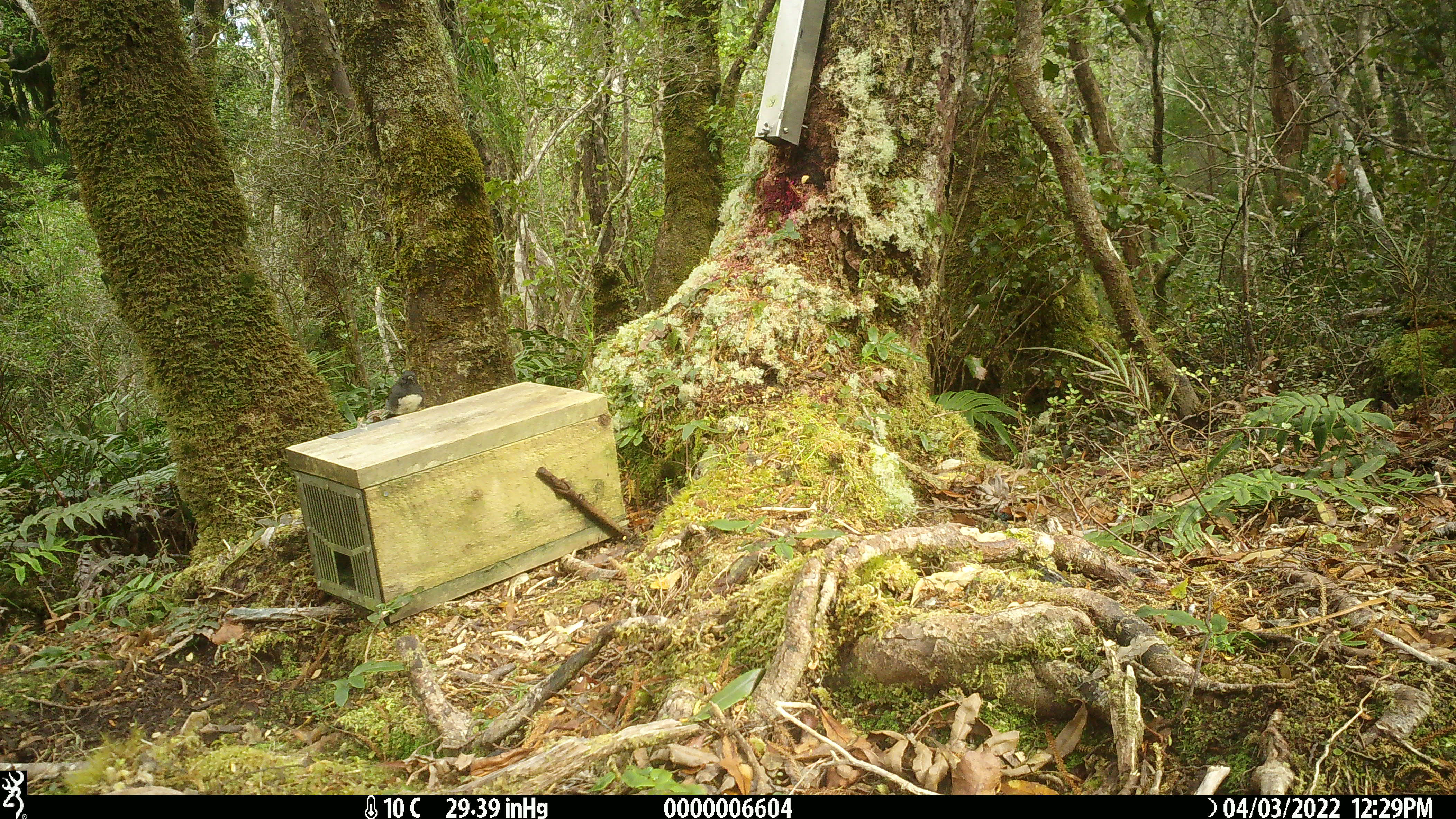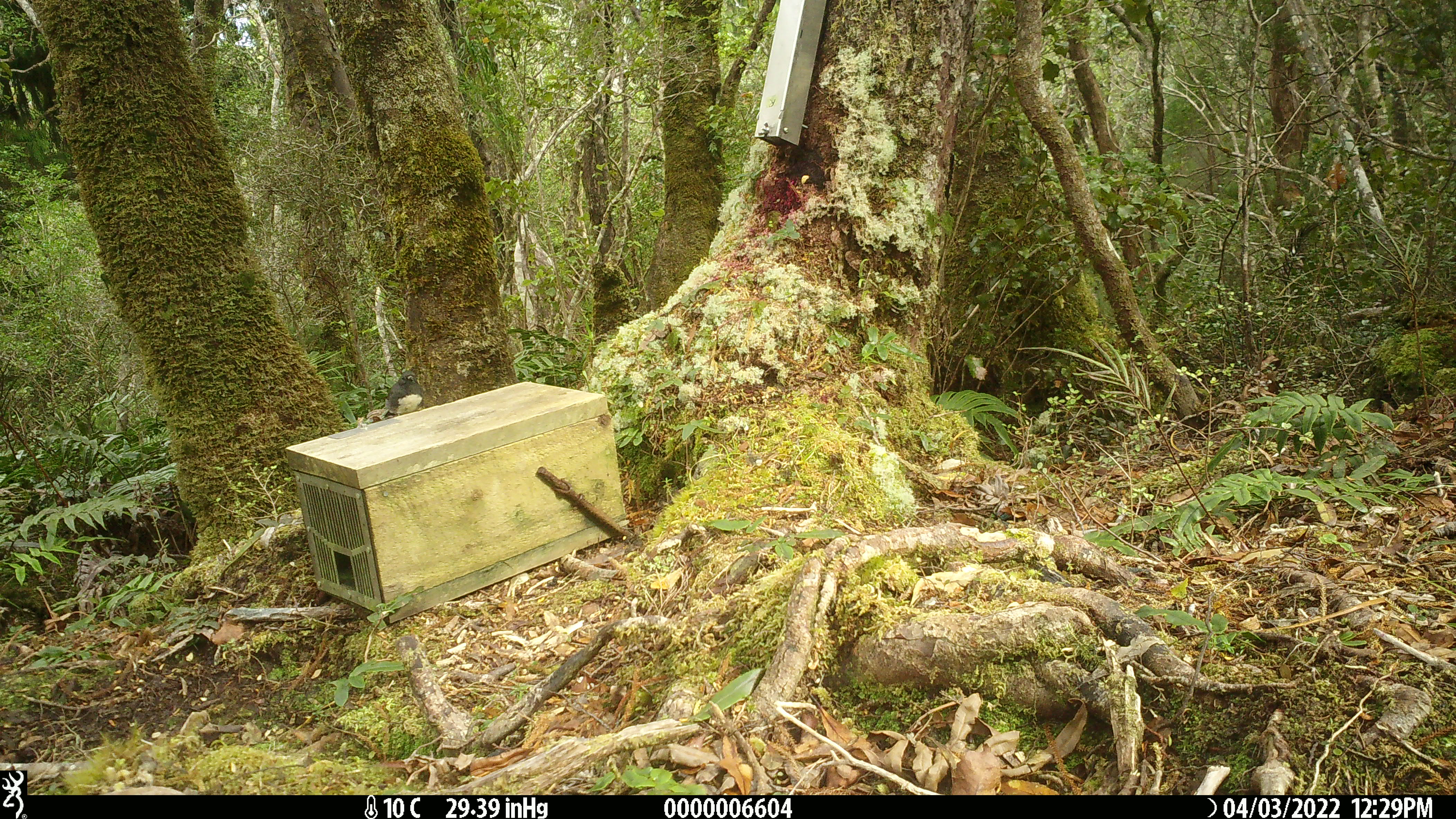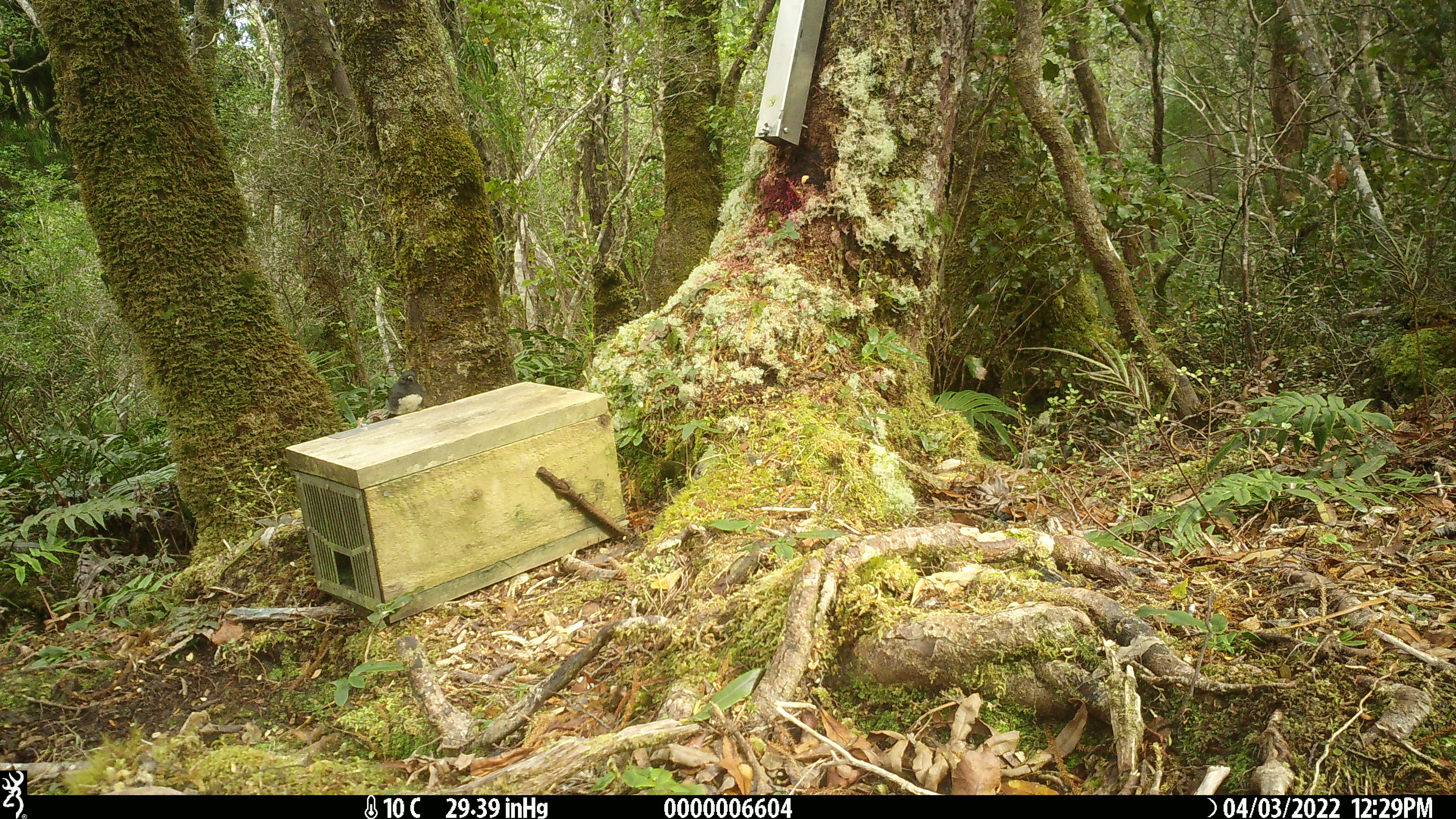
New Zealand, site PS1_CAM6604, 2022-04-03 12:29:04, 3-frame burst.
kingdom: Animalia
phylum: Chordata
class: Aves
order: Passeriformes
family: Petroicidae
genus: Petroica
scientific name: Petroica australis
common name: new zealand robin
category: robin